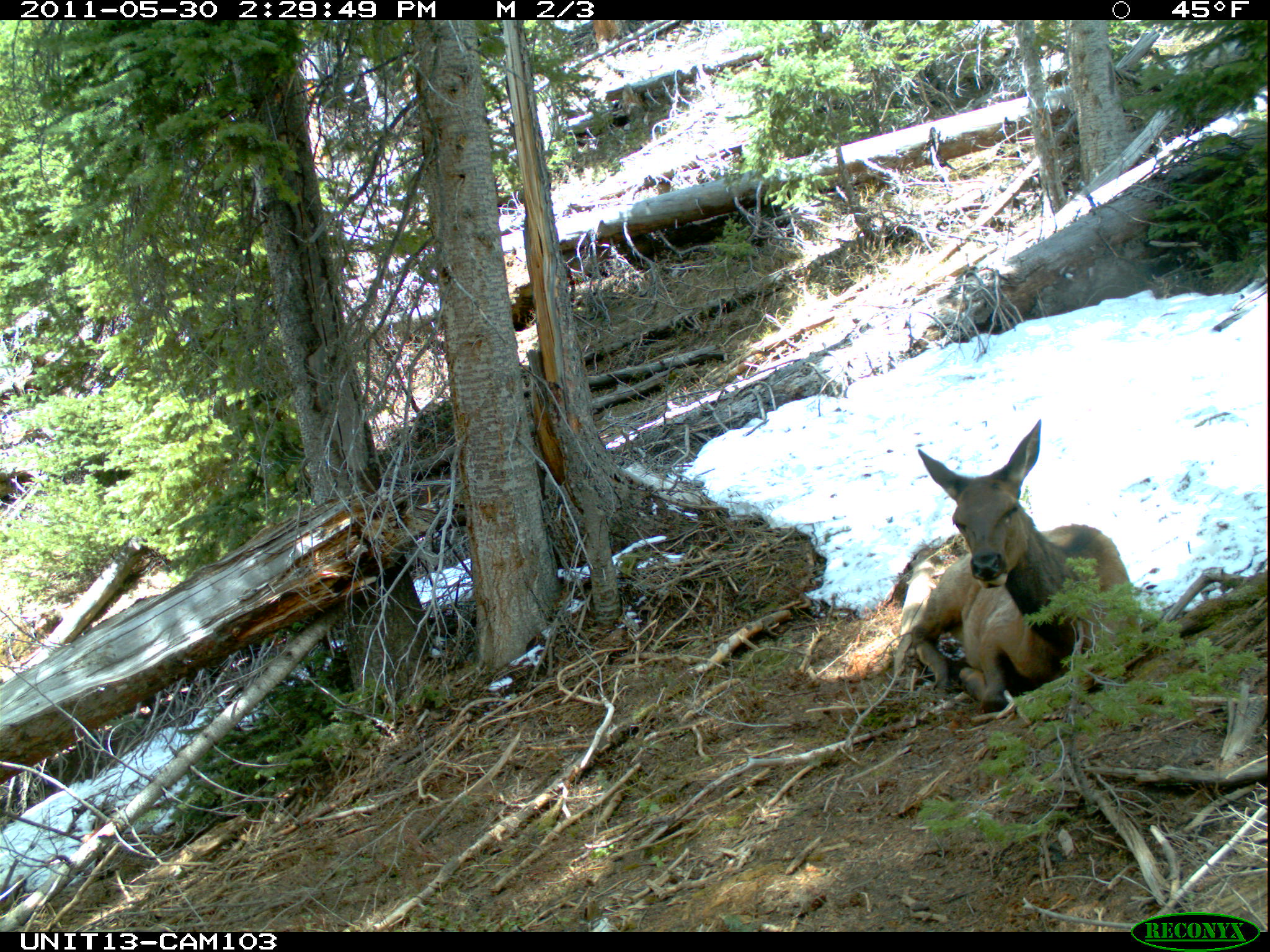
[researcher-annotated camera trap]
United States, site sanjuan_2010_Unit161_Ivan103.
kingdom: Animalia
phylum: Chordata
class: Mammalia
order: Artiodactyla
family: Cervidae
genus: Cervus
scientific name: Cervus elaphus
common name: red deer